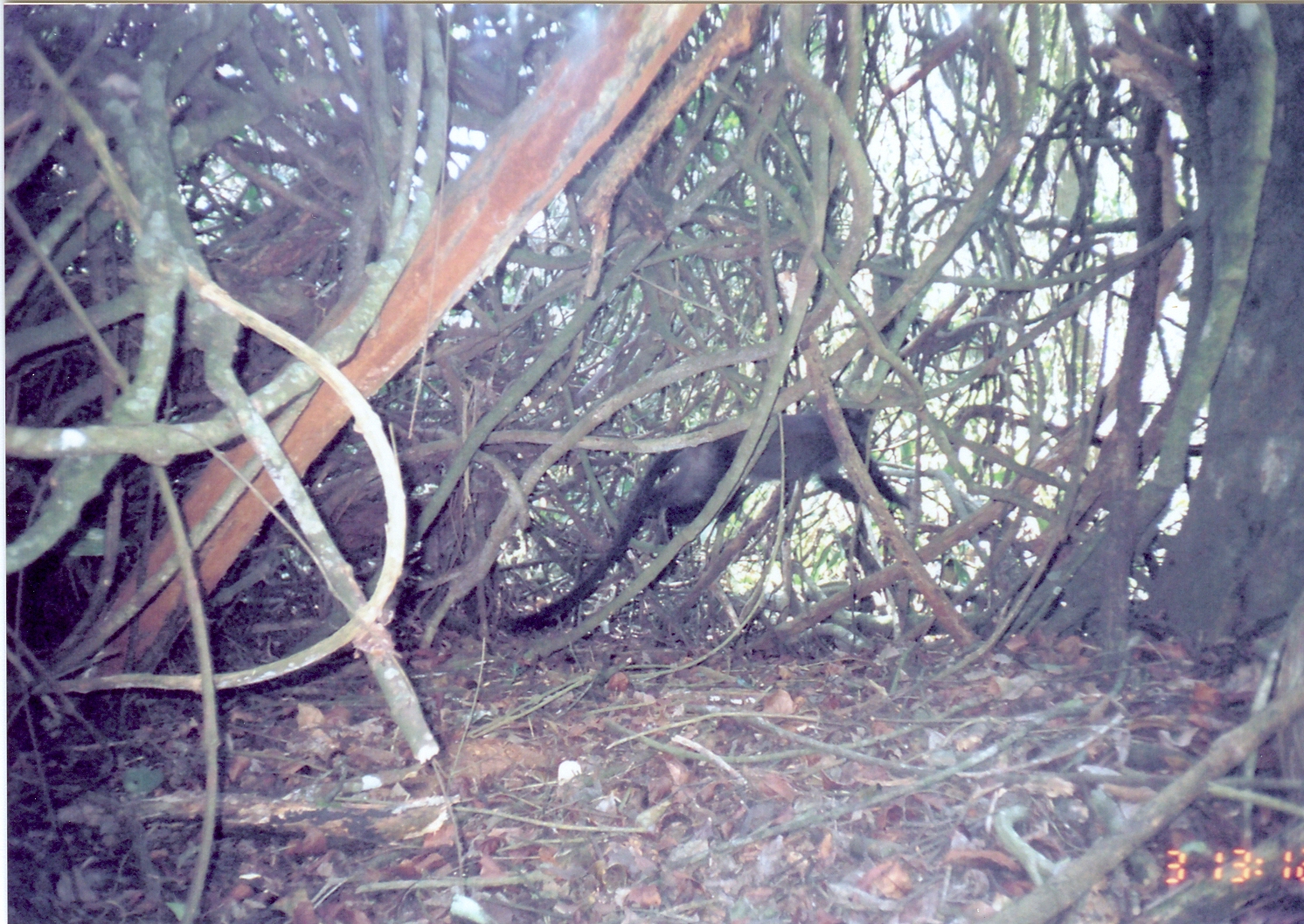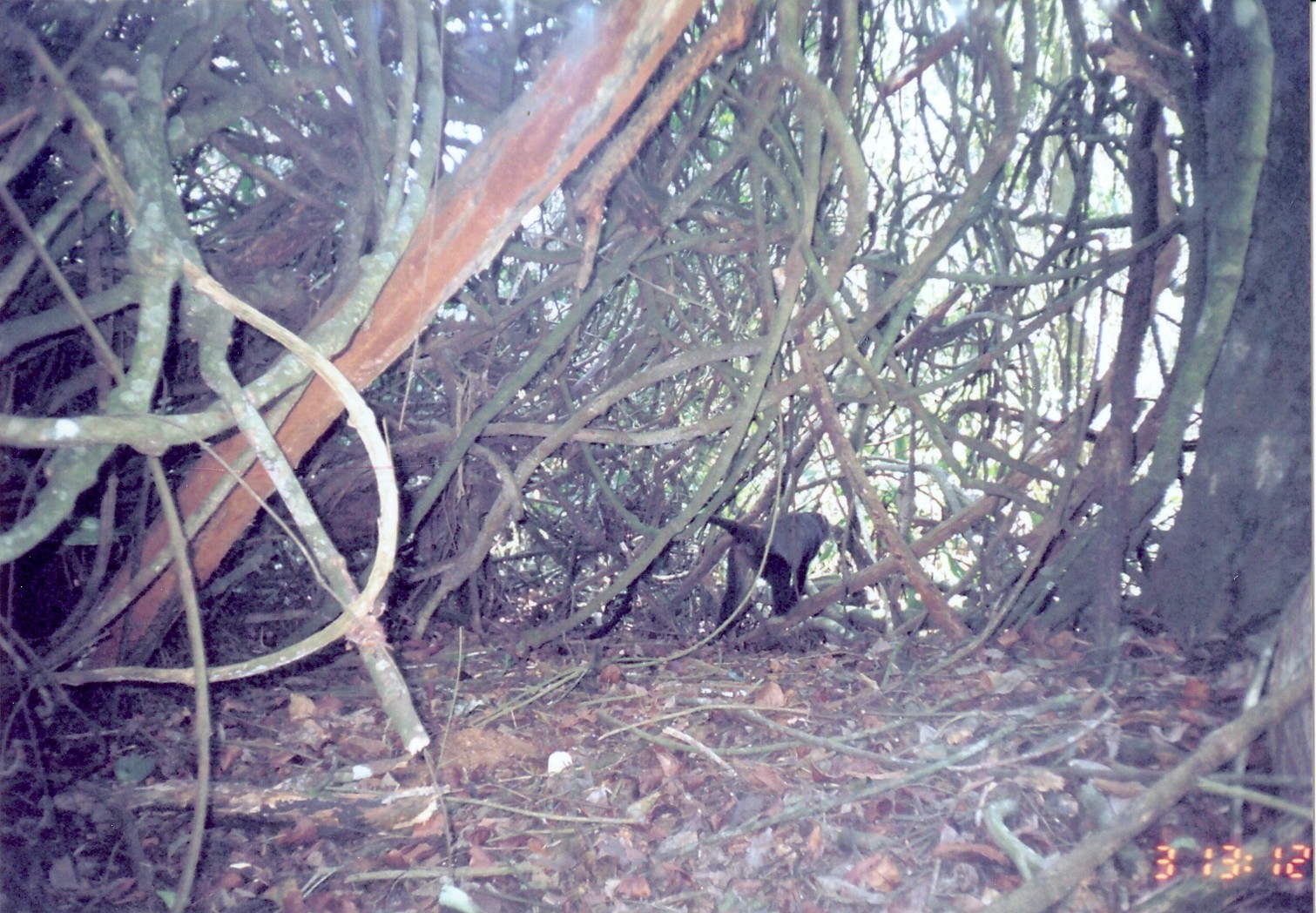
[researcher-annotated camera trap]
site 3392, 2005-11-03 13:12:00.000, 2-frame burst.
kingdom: Animalia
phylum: Chordata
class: Mammalia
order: Primates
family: Cercopithecidae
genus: Cercopithecus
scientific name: Cercopithecus mitis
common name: blue monkey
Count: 1.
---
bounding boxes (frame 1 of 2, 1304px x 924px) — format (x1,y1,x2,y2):
cercopithecus mitis: (490,393,911,640)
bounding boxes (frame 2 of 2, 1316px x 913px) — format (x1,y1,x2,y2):
cercopithecus mitis: (556,509,833,657)